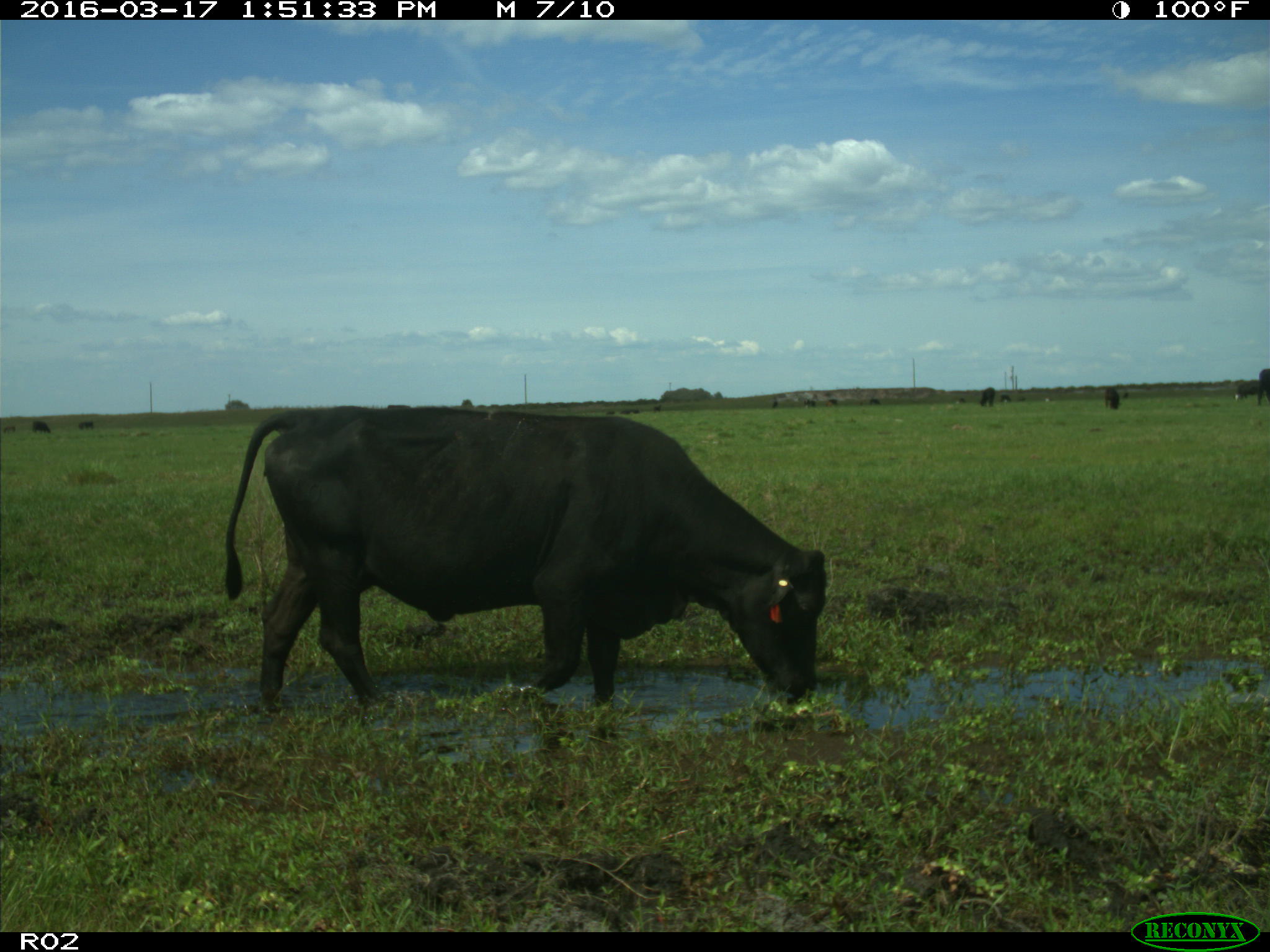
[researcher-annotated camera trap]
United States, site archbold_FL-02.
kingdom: Animalia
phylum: Chordata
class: Mammalia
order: Artiodactyla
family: Bovidae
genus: Bos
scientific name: Bos taurus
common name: domestic cow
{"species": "Bos taurus (domestic cow)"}